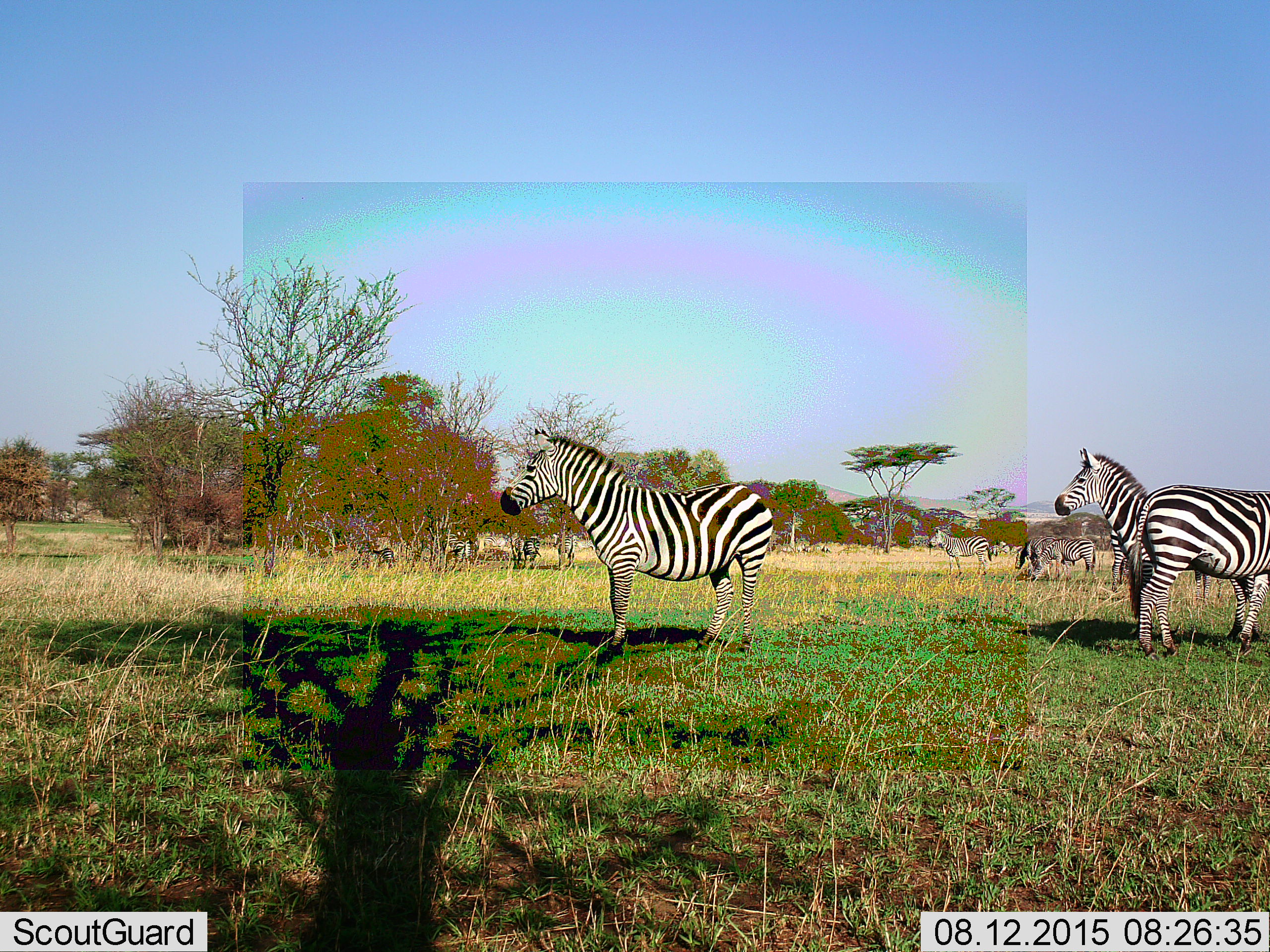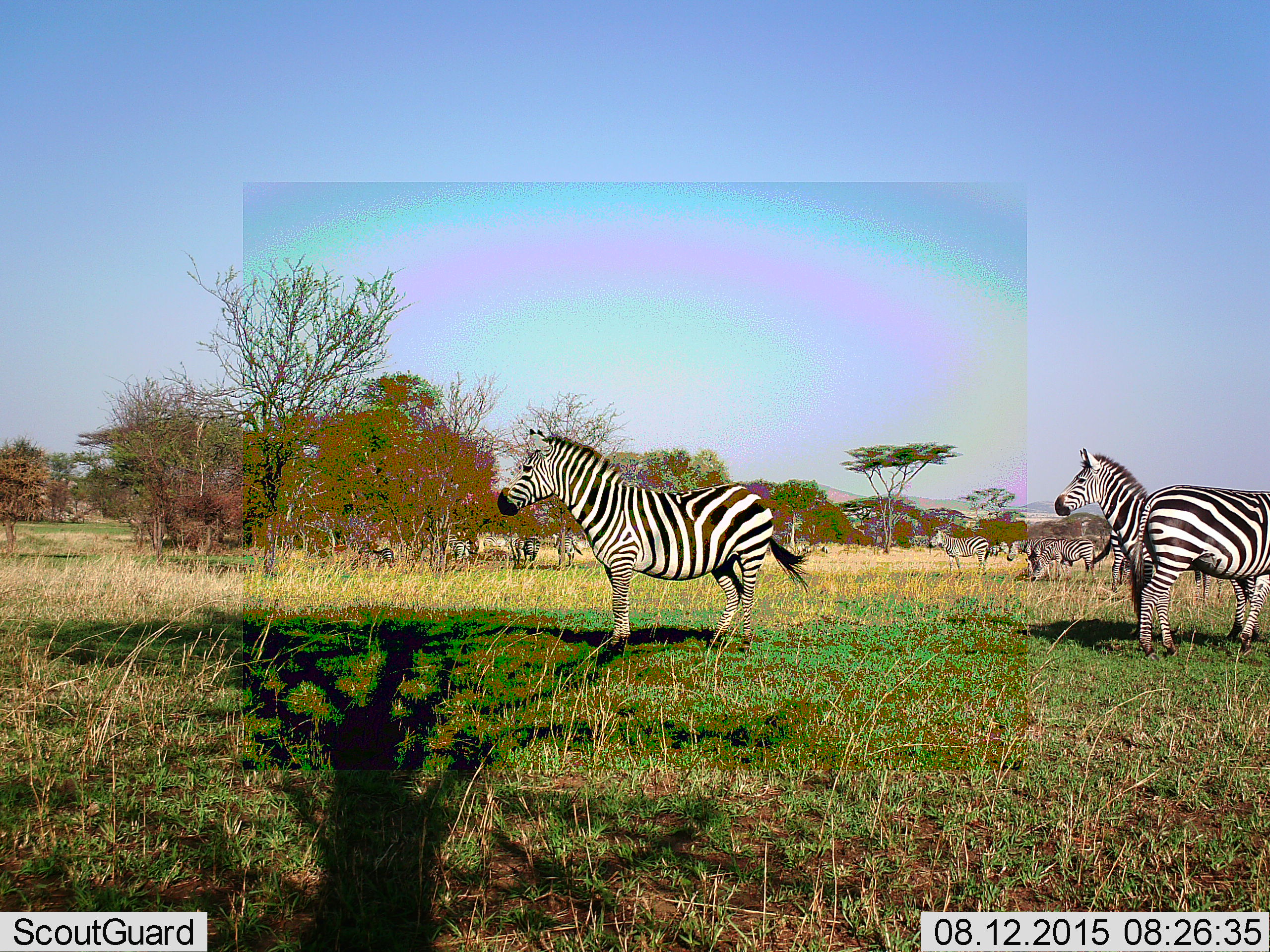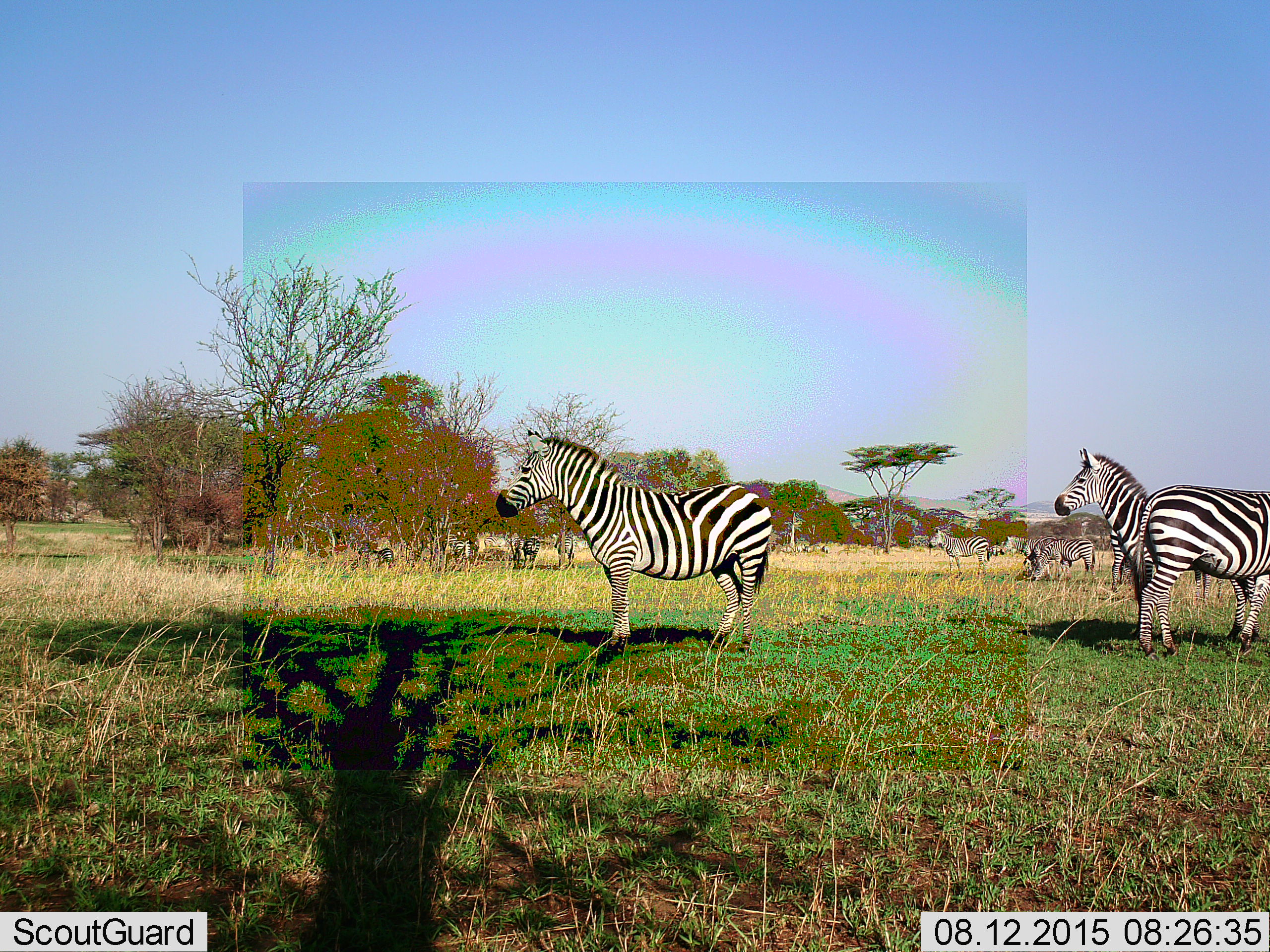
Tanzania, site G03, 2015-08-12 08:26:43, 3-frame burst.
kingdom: Animalia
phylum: Chordata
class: Mammalia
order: Perissodactyla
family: Equidae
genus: Equus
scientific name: Equus quagga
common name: plains zebra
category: zebra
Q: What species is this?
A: Zebra (plains zebra) (Equus quagga).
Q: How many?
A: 11-50.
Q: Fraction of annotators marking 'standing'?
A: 95%.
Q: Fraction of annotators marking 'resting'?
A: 11%.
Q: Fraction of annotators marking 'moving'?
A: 26%.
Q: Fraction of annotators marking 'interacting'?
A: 21%.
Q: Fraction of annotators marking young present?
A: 11%.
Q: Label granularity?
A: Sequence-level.